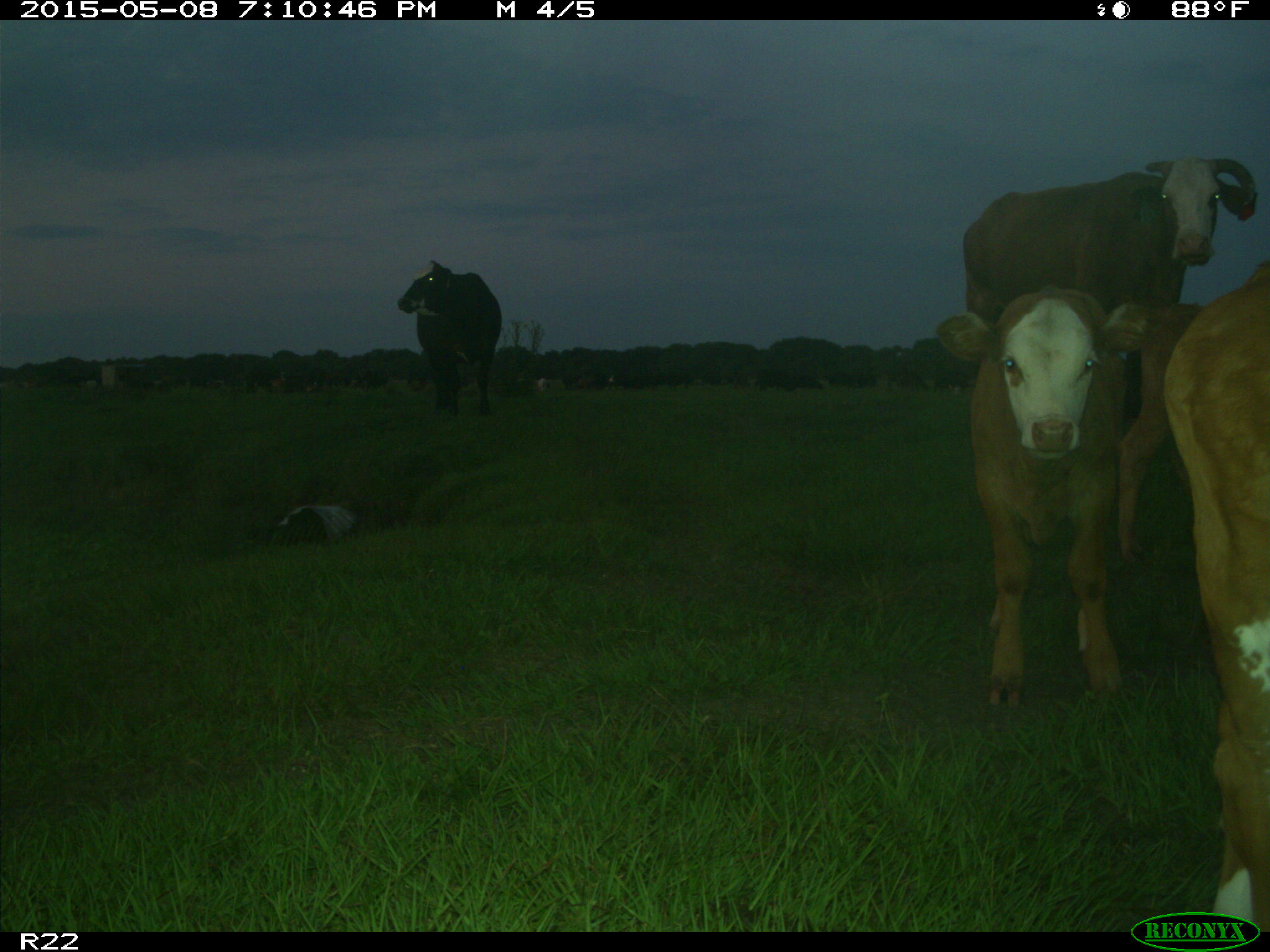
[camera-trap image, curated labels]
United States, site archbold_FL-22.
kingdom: Animalia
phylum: Chordata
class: Mammalia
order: Artiodactyla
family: Bovidae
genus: Bos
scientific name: Bos taurus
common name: domestic cow